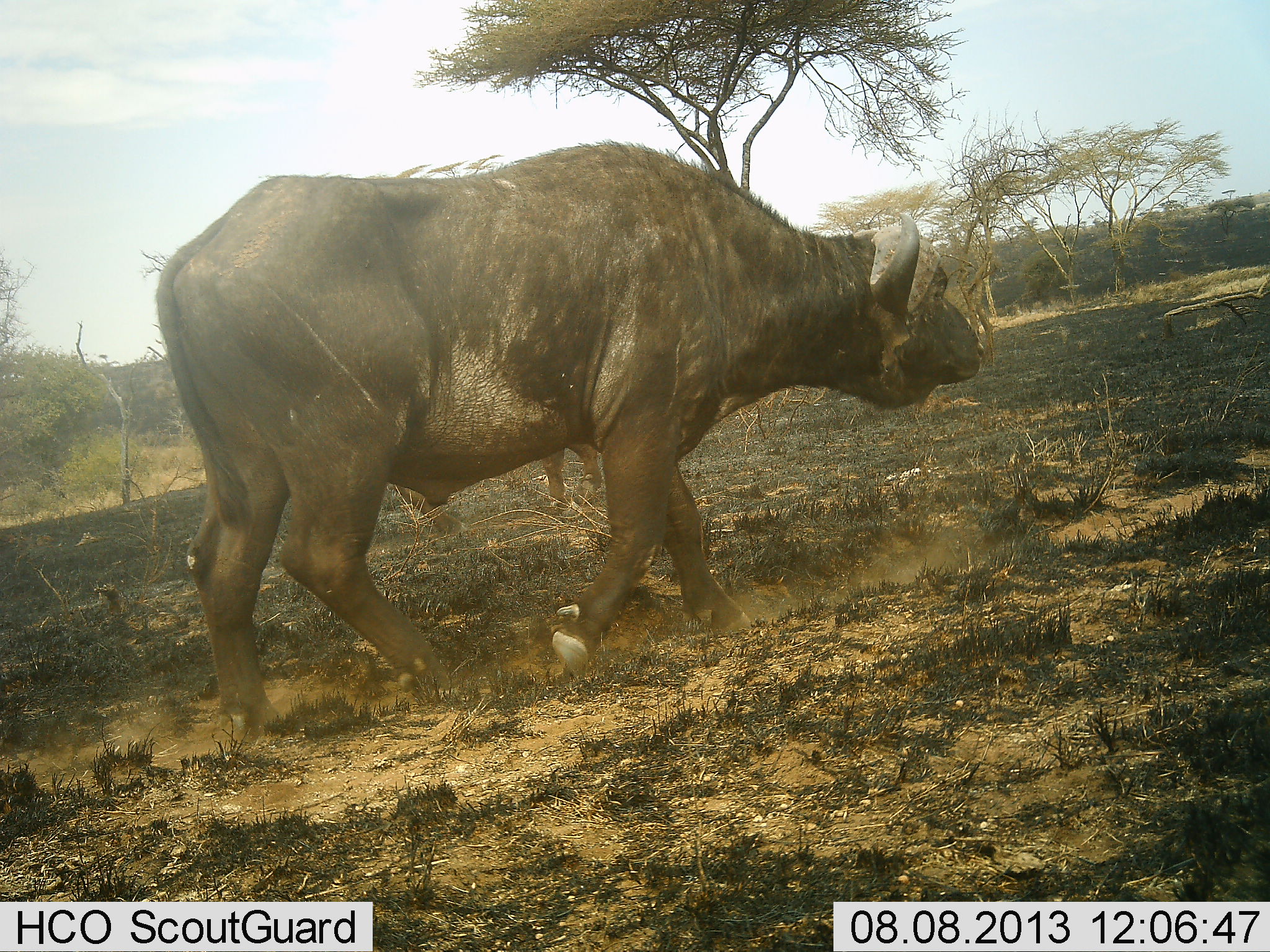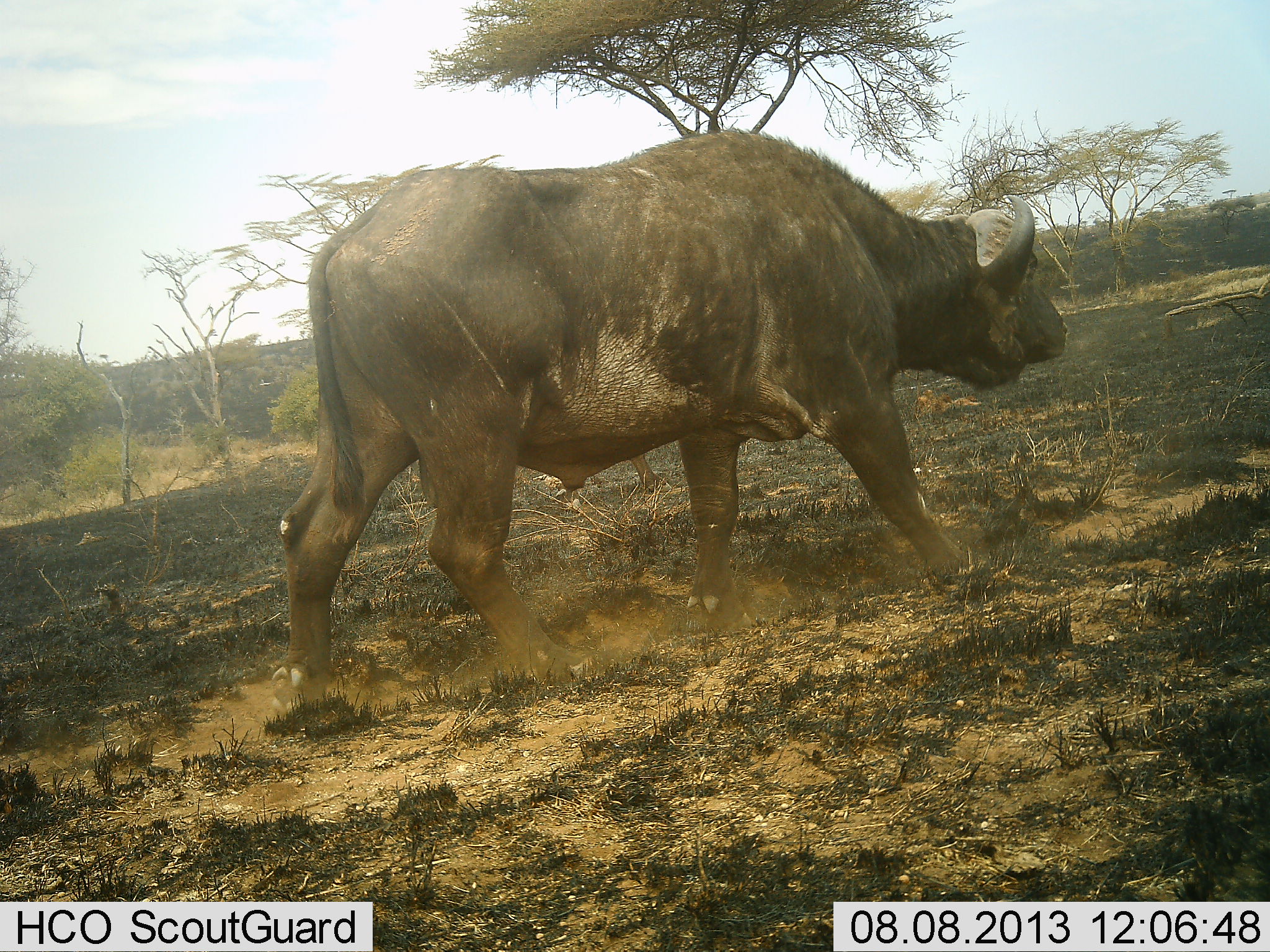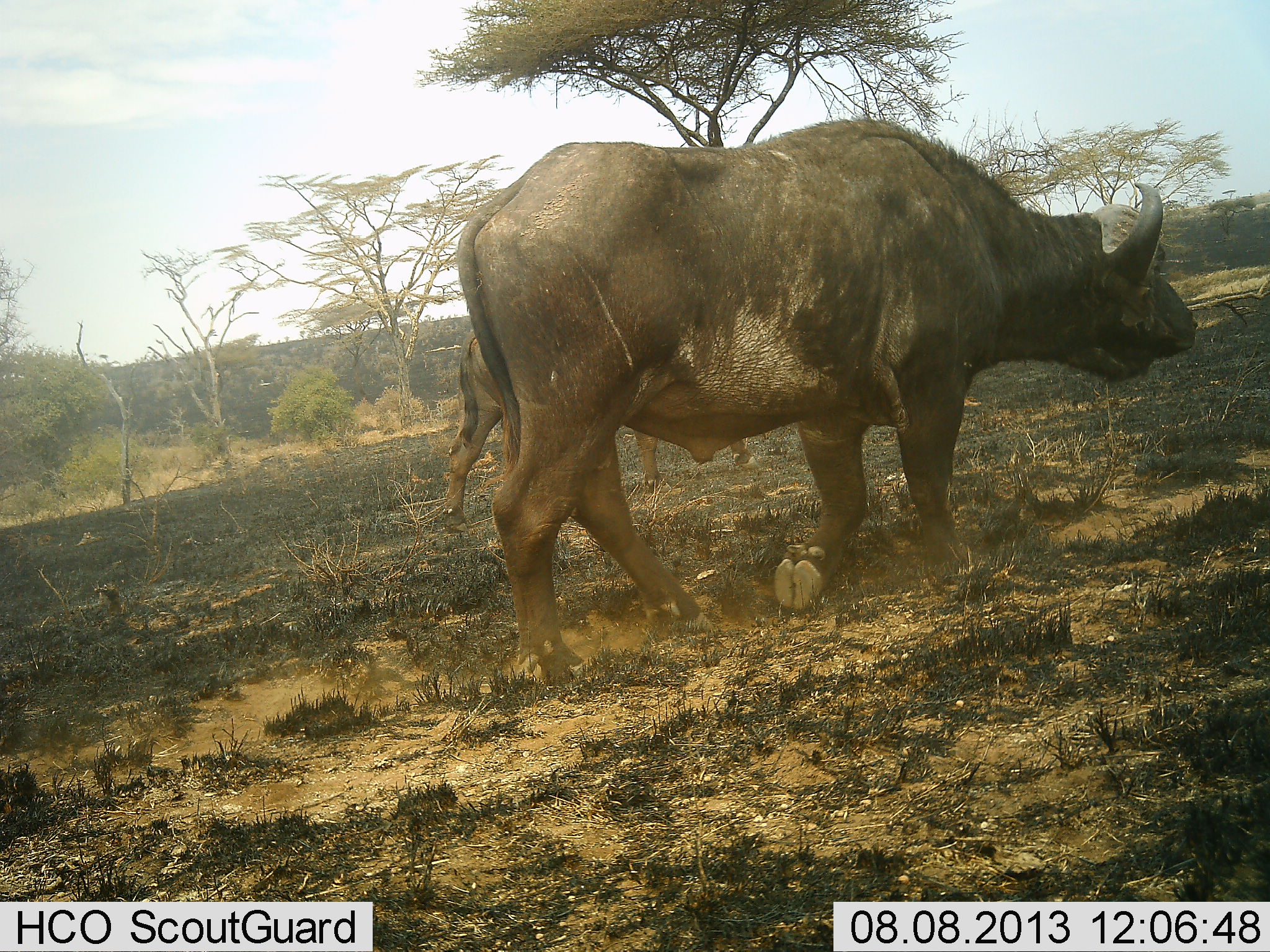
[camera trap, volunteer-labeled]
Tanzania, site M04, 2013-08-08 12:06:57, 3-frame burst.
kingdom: Animalia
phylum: Chordata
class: Mammalia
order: Artiodactyla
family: Bovidae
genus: Syncerus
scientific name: Syncerus caffer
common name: cape buffalo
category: buffalo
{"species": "buffalo (cape buffalo) (Syncerus caffer)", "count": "1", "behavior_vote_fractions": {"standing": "0%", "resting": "0%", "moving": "100%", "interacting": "0%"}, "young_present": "0%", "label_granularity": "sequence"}